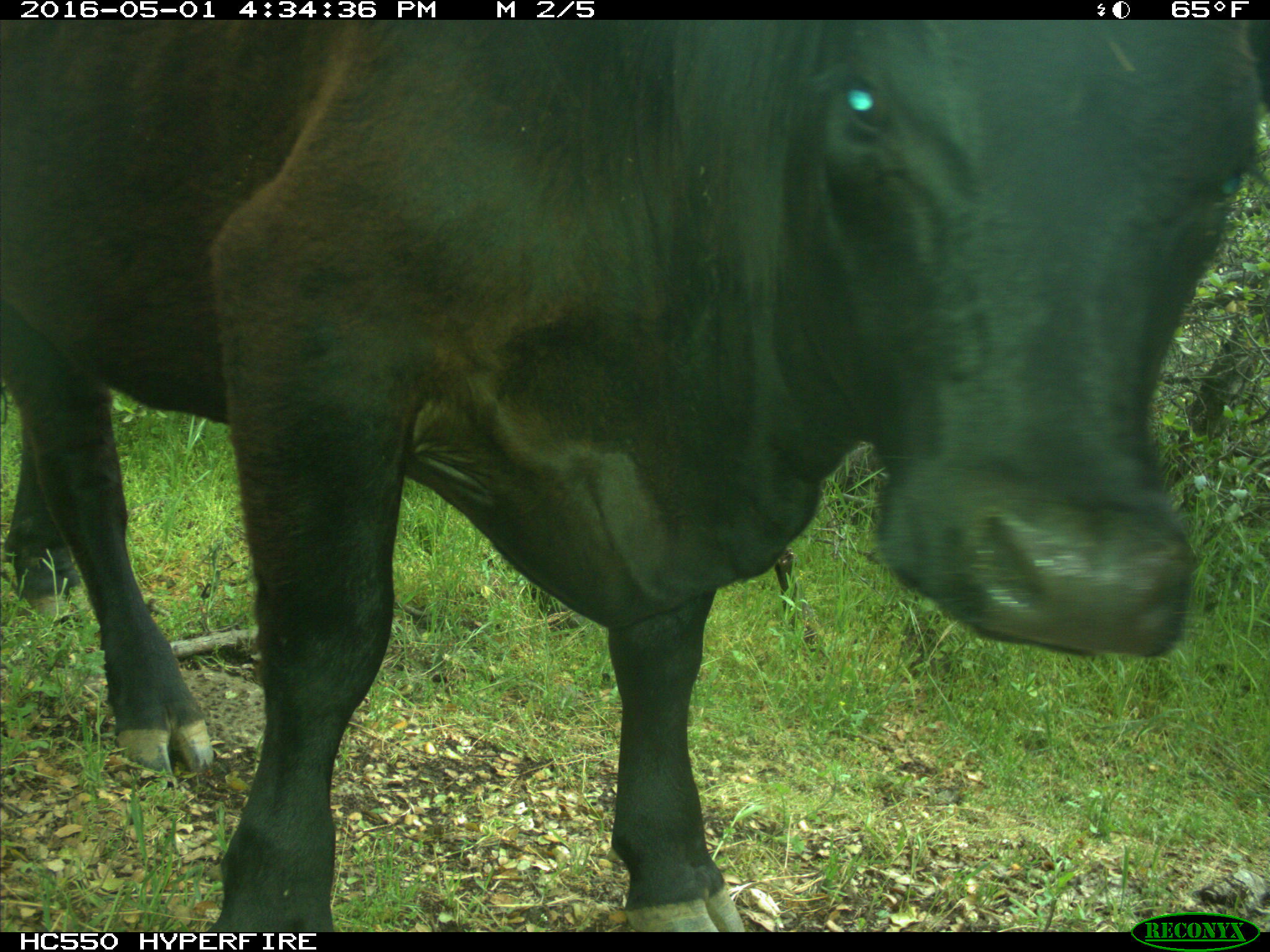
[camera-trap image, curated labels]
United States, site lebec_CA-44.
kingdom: Animalia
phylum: Chordata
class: Mammalia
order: Artiodactyla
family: Bovidae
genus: Bos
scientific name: Bos taurus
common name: domestic cow